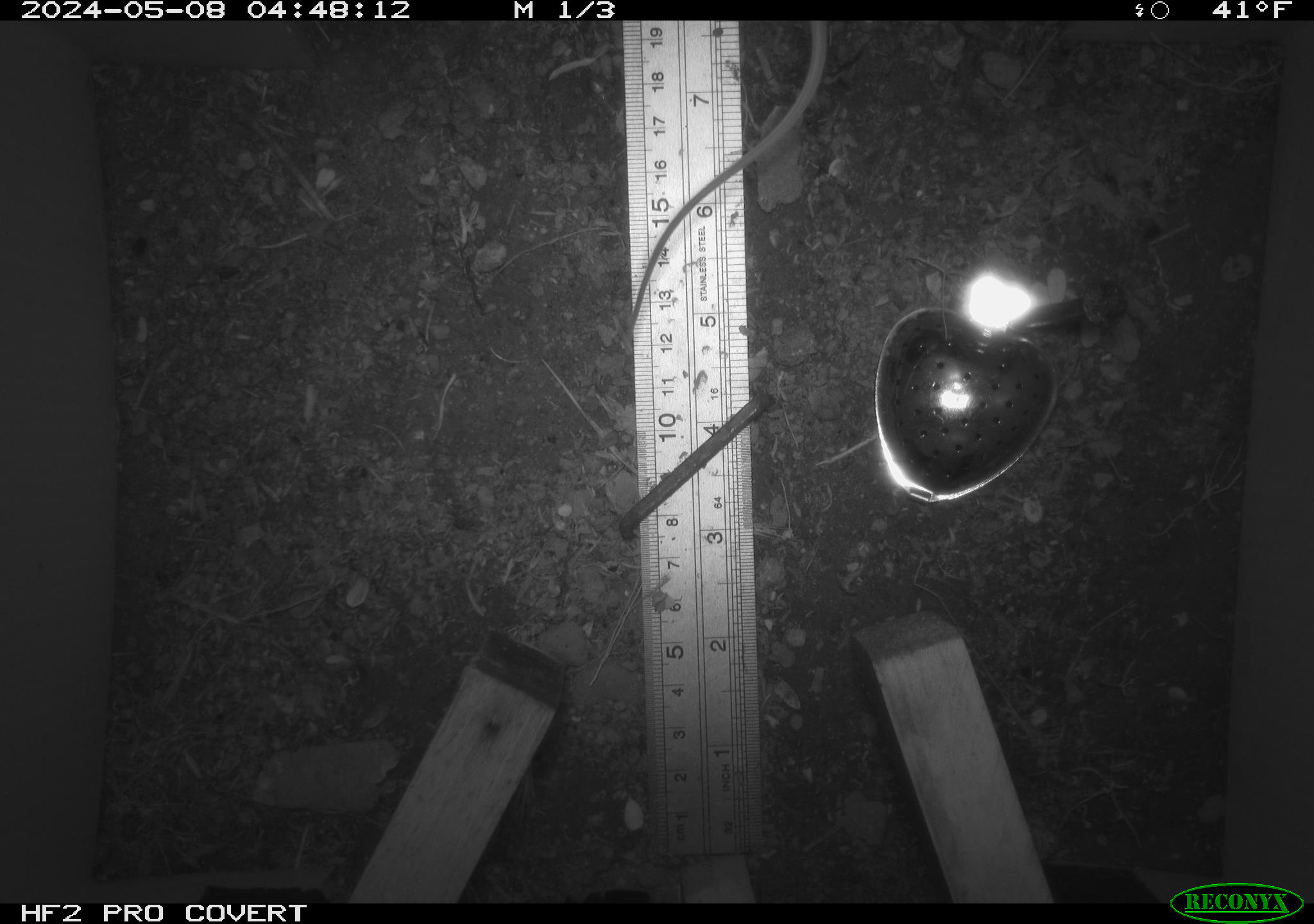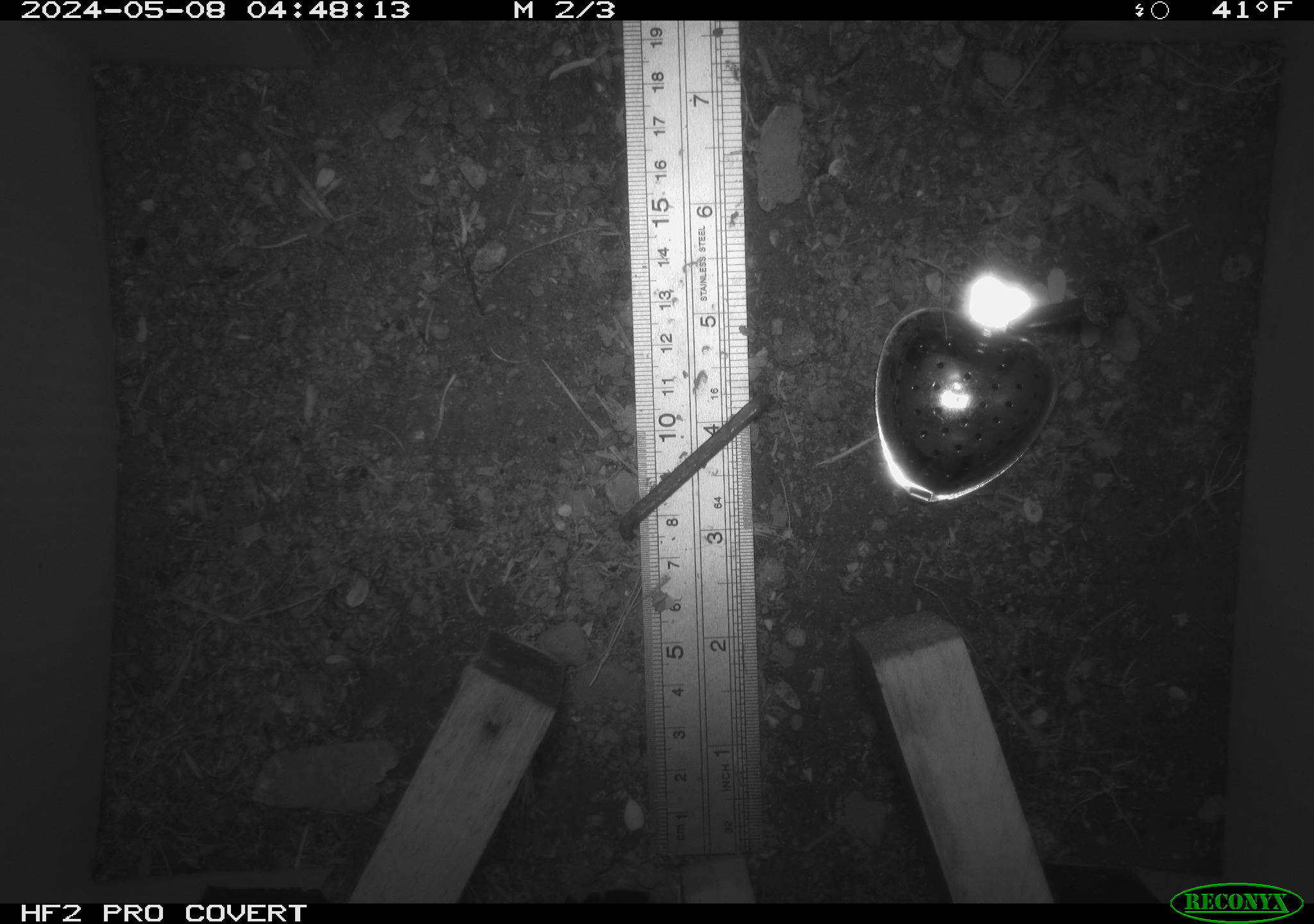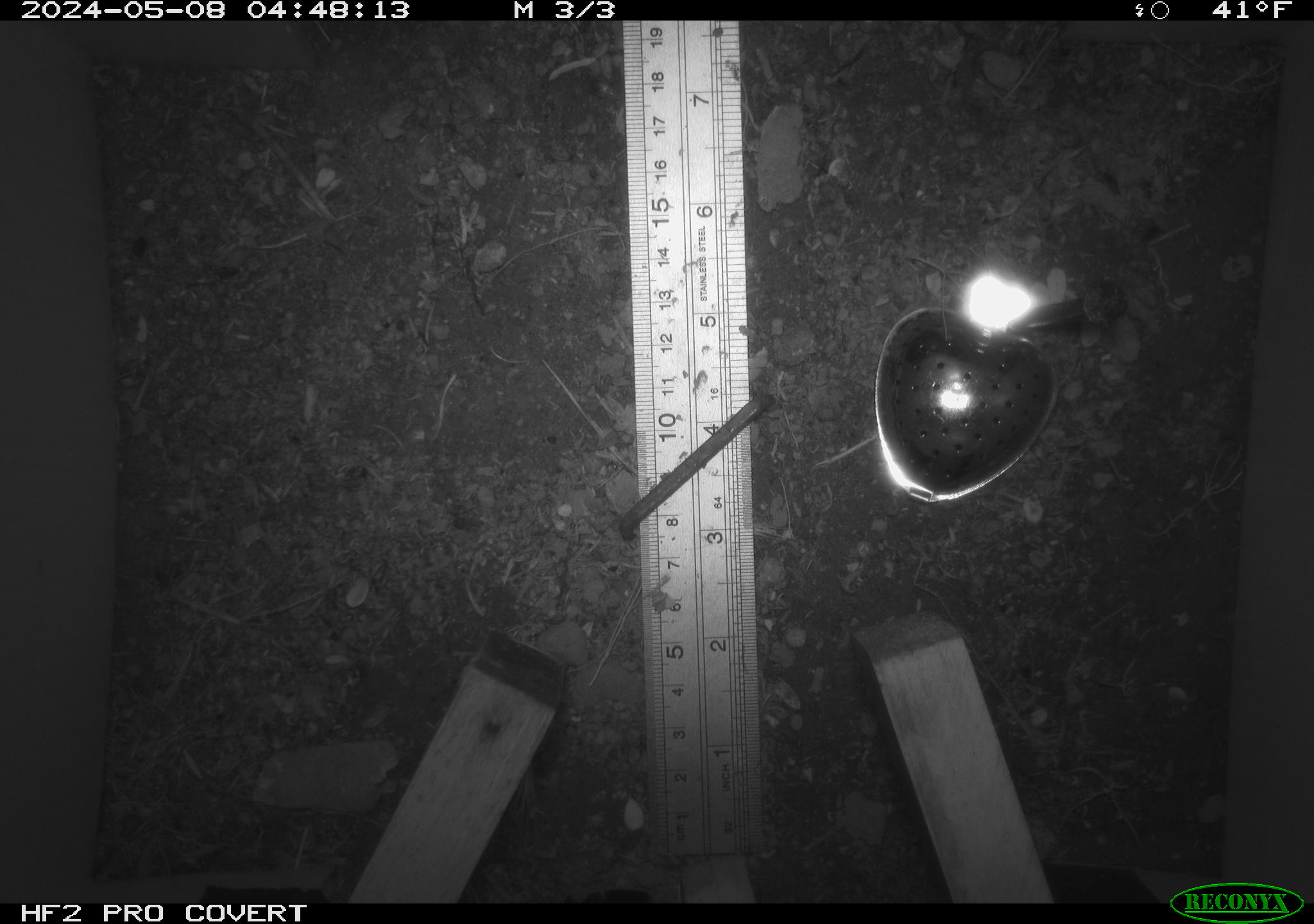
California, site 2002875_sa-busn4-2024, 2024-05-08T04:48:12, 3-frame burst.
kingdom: Animalia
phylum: Chordata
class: Mammalia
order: Rodentia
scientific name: Rodentia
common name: rodent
Rodent (Rodentia).